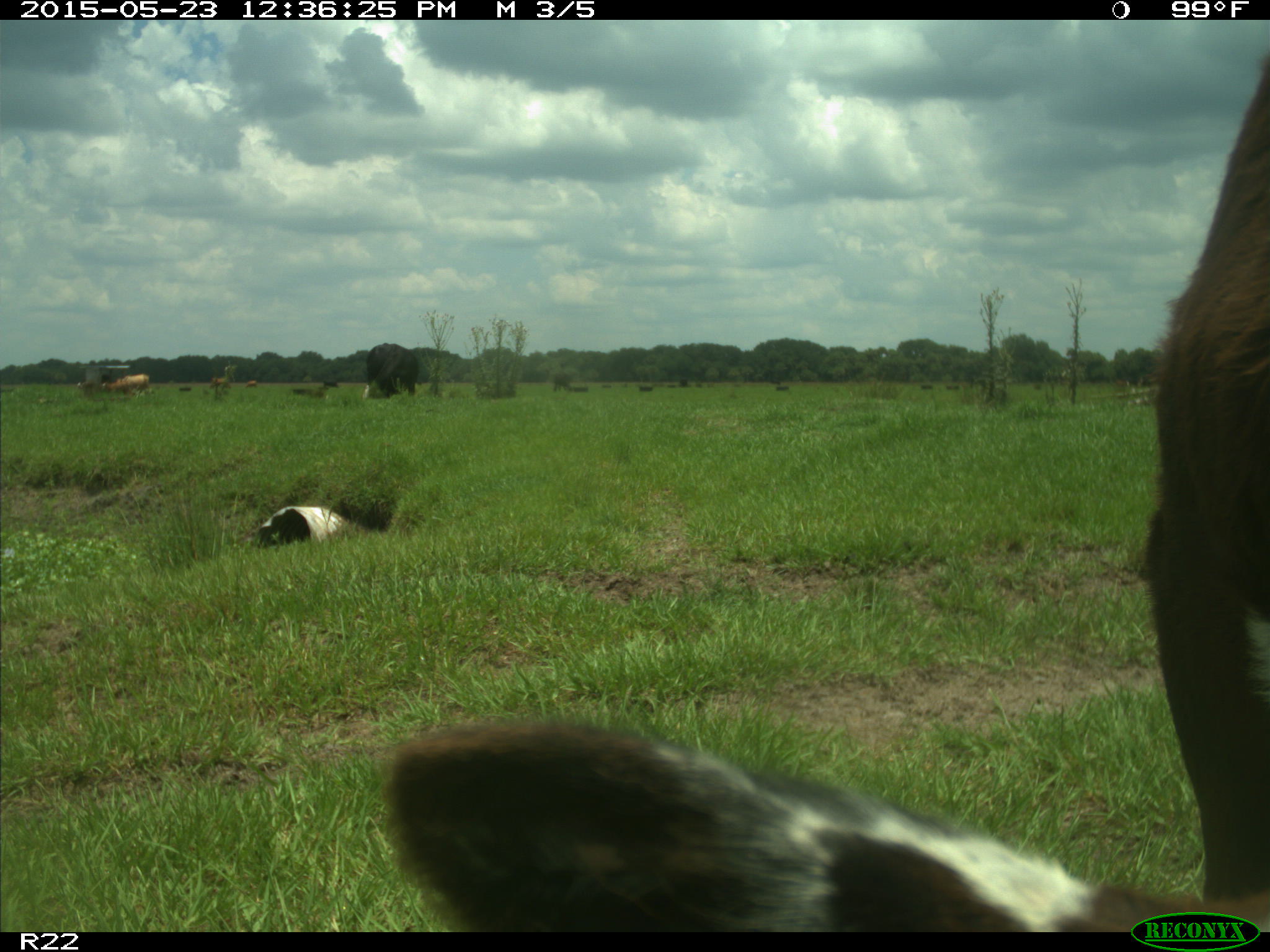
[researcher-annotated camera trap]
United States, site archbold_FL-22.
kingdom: Animalia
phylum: Chordata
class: Mammalia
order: Artiodactyla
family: Bovidae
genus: Bos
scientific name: Bos taurus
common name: domestic cow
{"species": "Bos taurus (domestic cow)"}